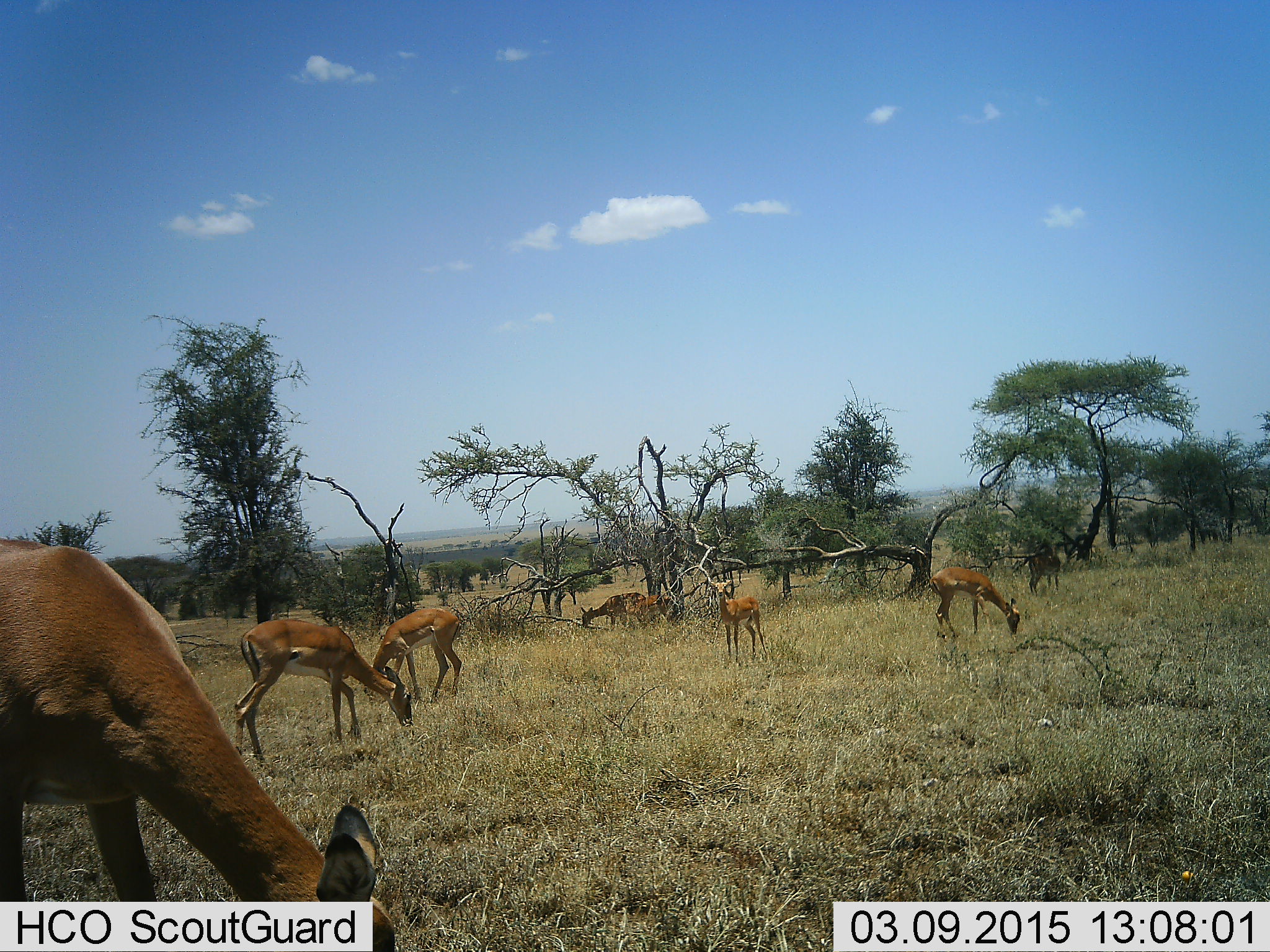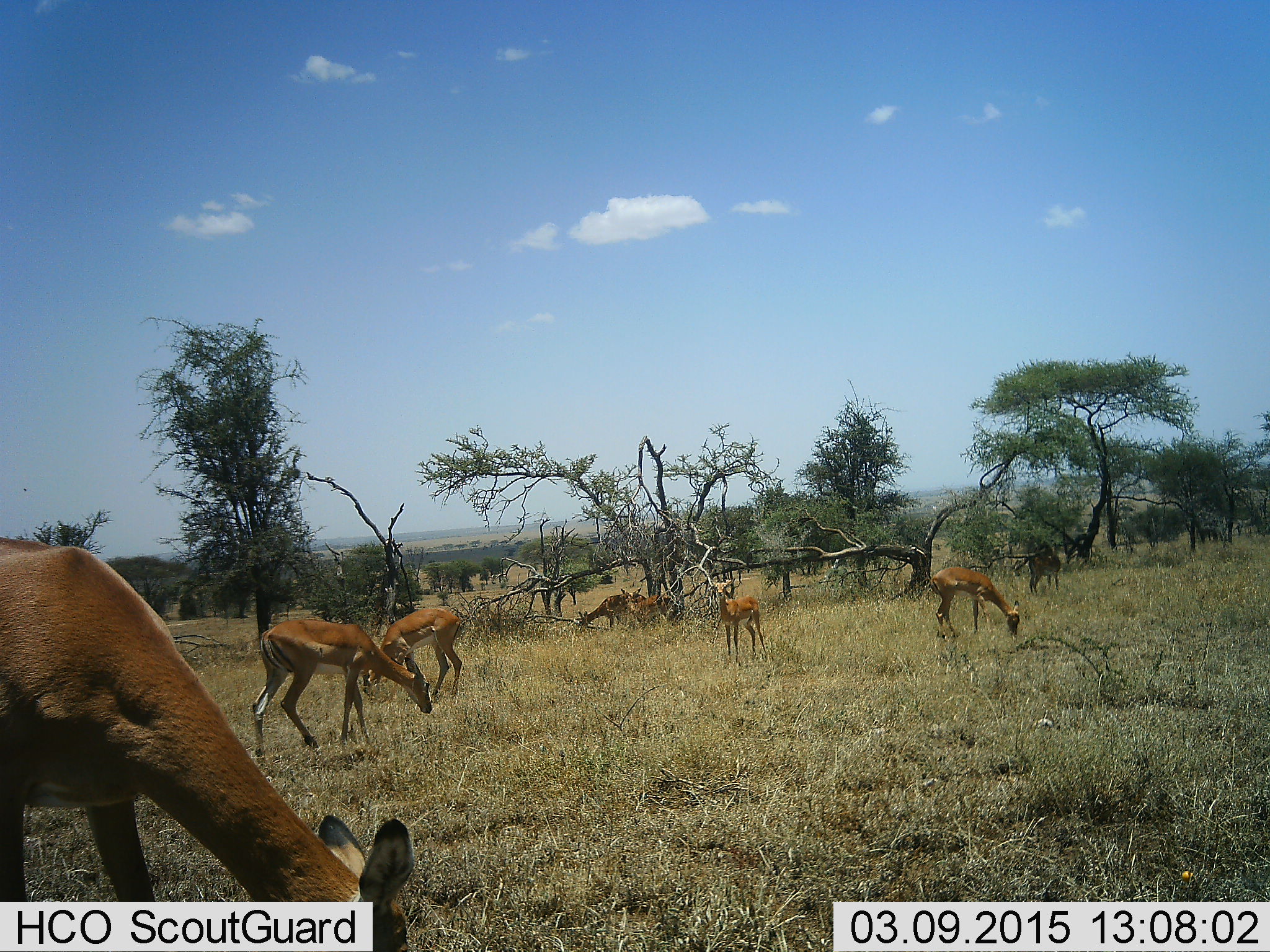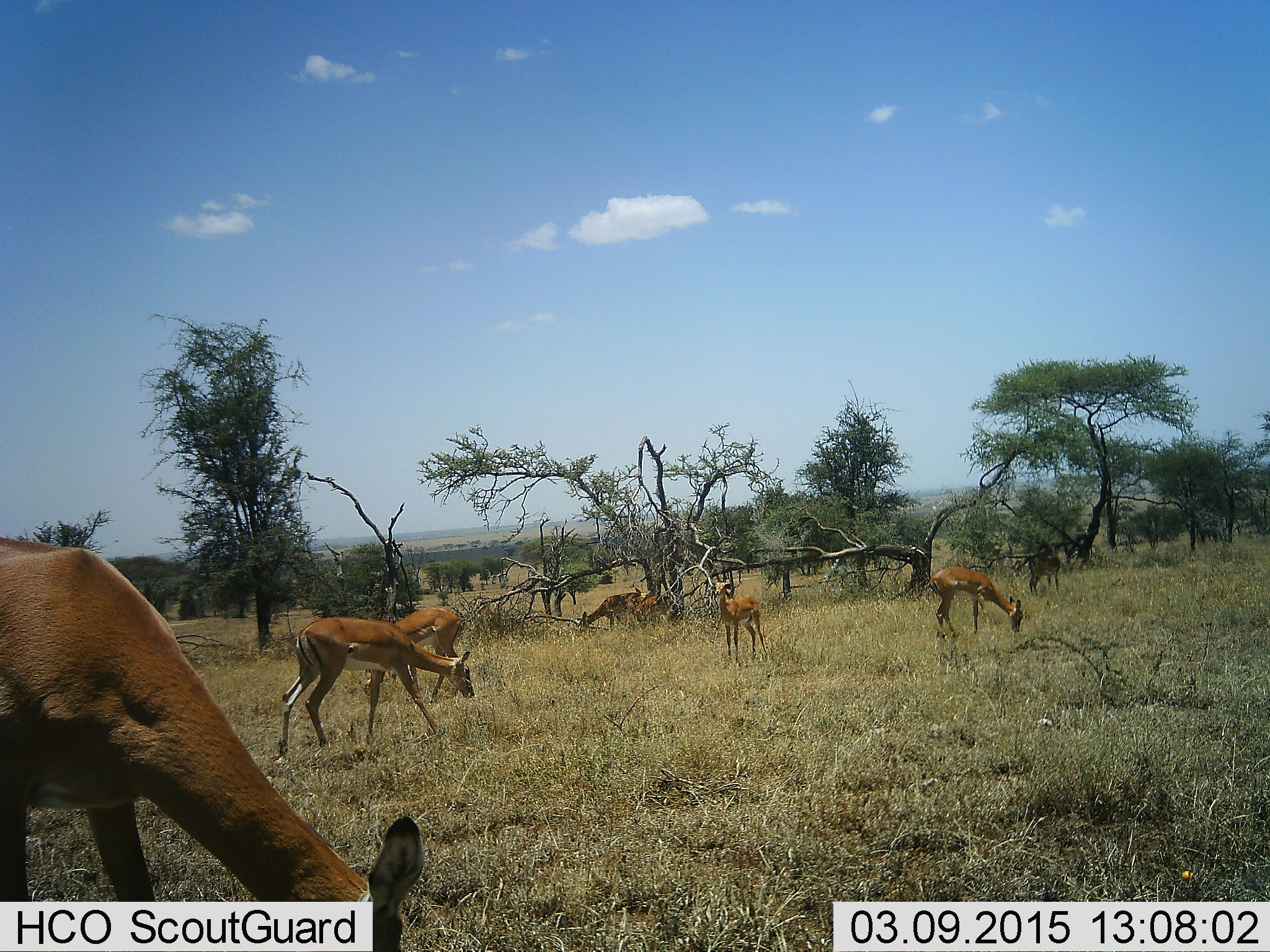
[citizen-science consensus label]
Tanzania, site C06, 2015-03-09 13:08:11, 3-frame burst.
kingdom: Animalia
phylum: Chordata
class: Mammalia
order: Artiodactyla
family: Bovidae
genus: Aepyceros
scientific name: Aepyceros melampus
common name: impala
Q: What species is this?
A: Impala (Aepyceros melampus).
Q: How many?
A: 8.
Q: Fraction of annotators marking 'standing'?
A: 90%.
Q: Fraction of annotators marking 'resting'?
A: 0%.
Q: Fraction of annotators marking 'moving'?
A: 50%.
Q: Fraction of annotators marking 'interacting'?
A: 0%.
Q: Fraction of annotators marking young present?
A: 20%.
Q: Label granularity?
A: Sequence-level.